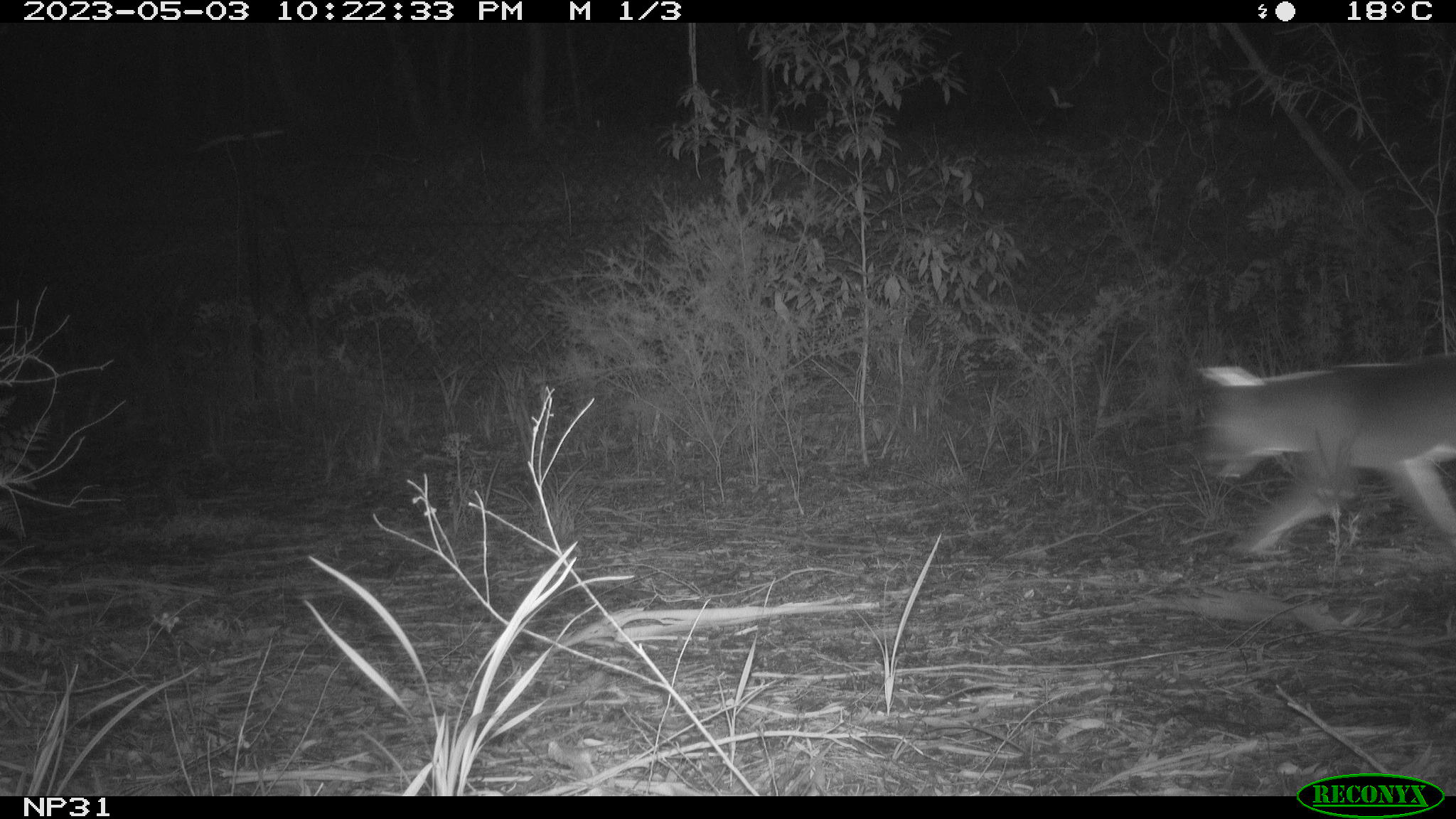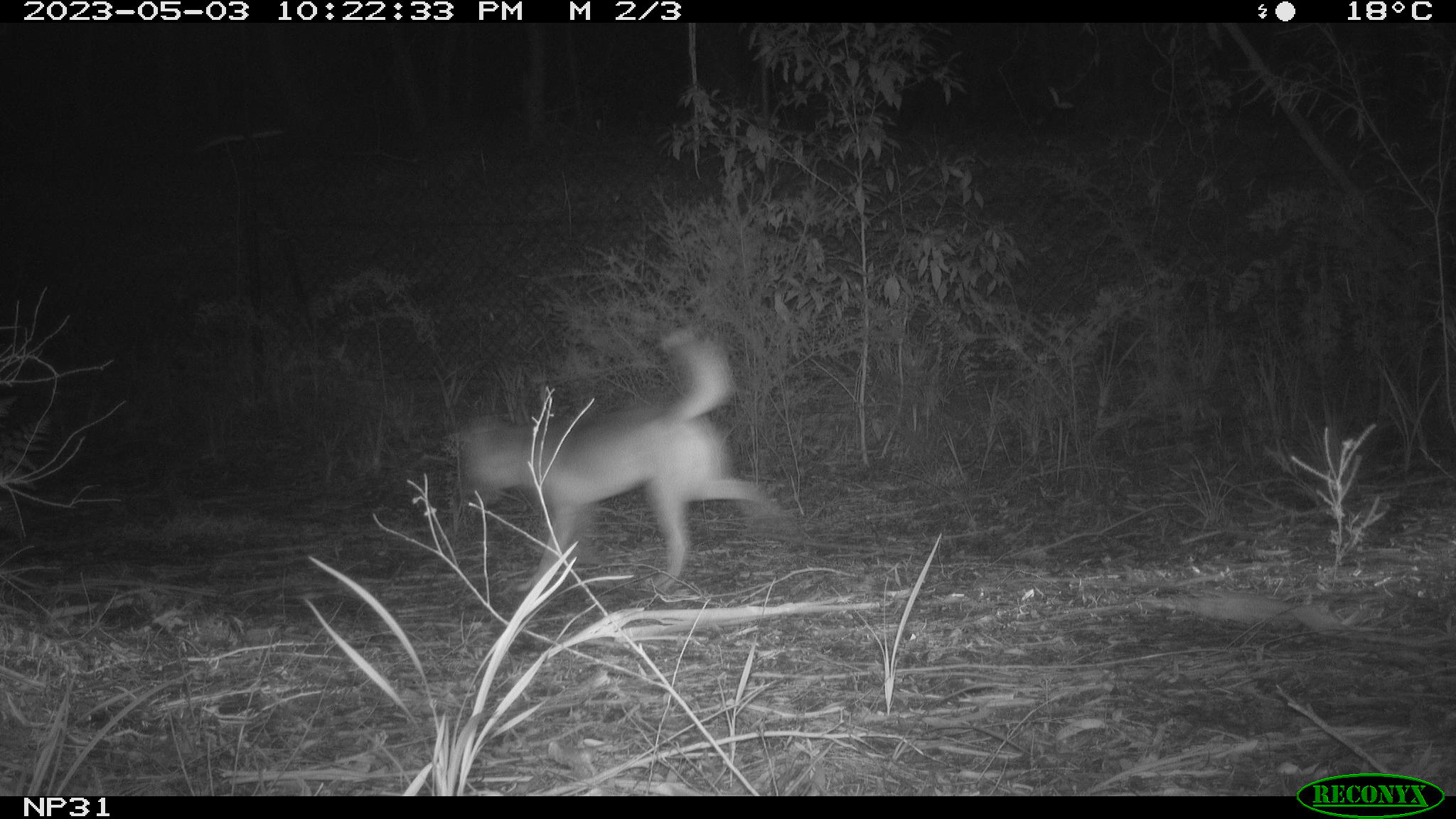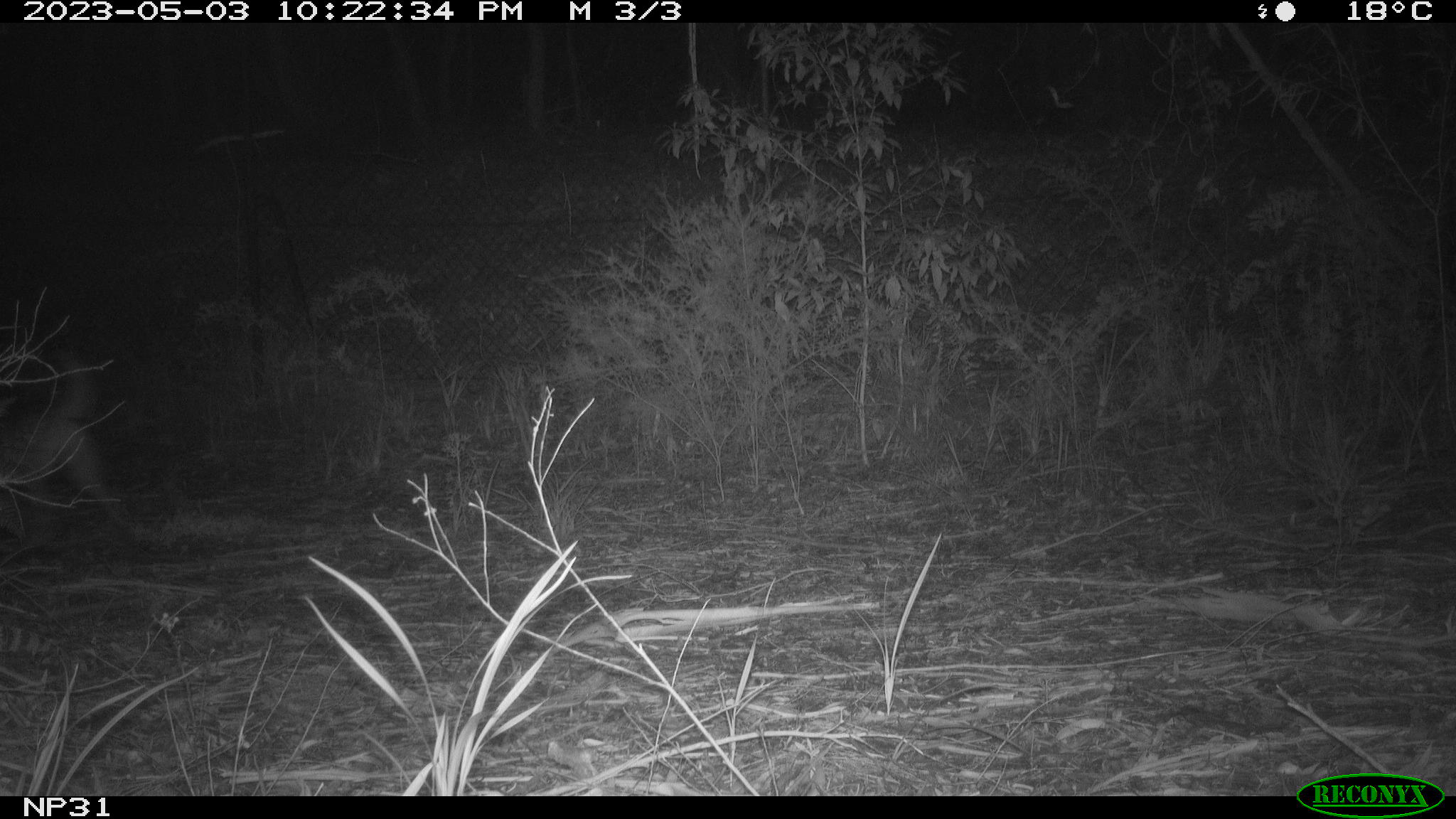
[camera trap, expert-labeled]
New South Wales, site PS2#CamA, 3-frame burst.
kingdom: Animalia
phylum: Chordata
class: Mammalia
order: Carnivora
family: Canidae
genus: Canis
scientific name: Canis familiaris dingo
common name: dingo